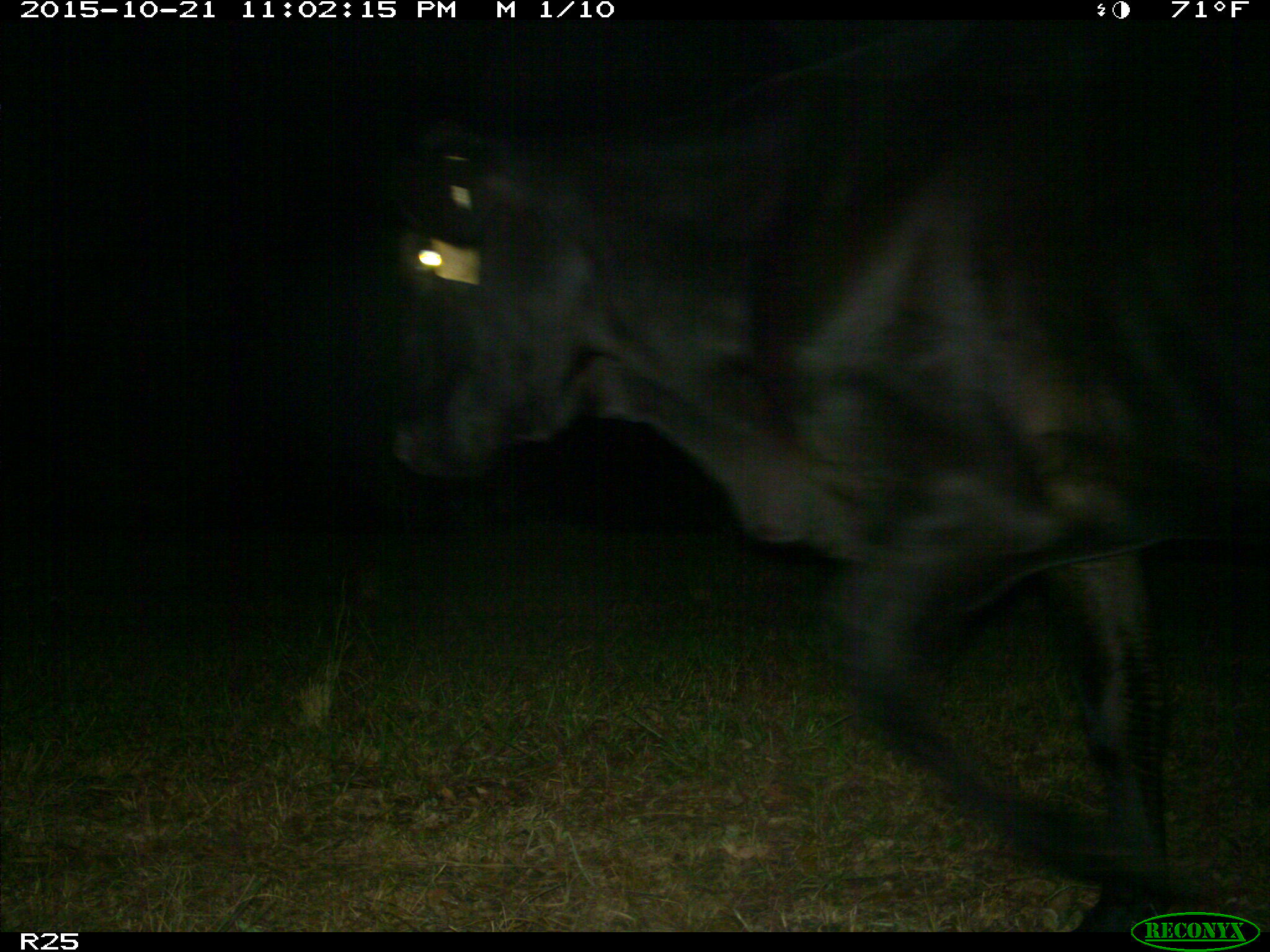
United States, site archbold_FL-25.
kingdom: Animalia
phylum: Chordata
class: Mammalia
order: Artiodactyla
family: Bovidae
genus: Bos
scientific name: Bos taurus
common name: domestic cow